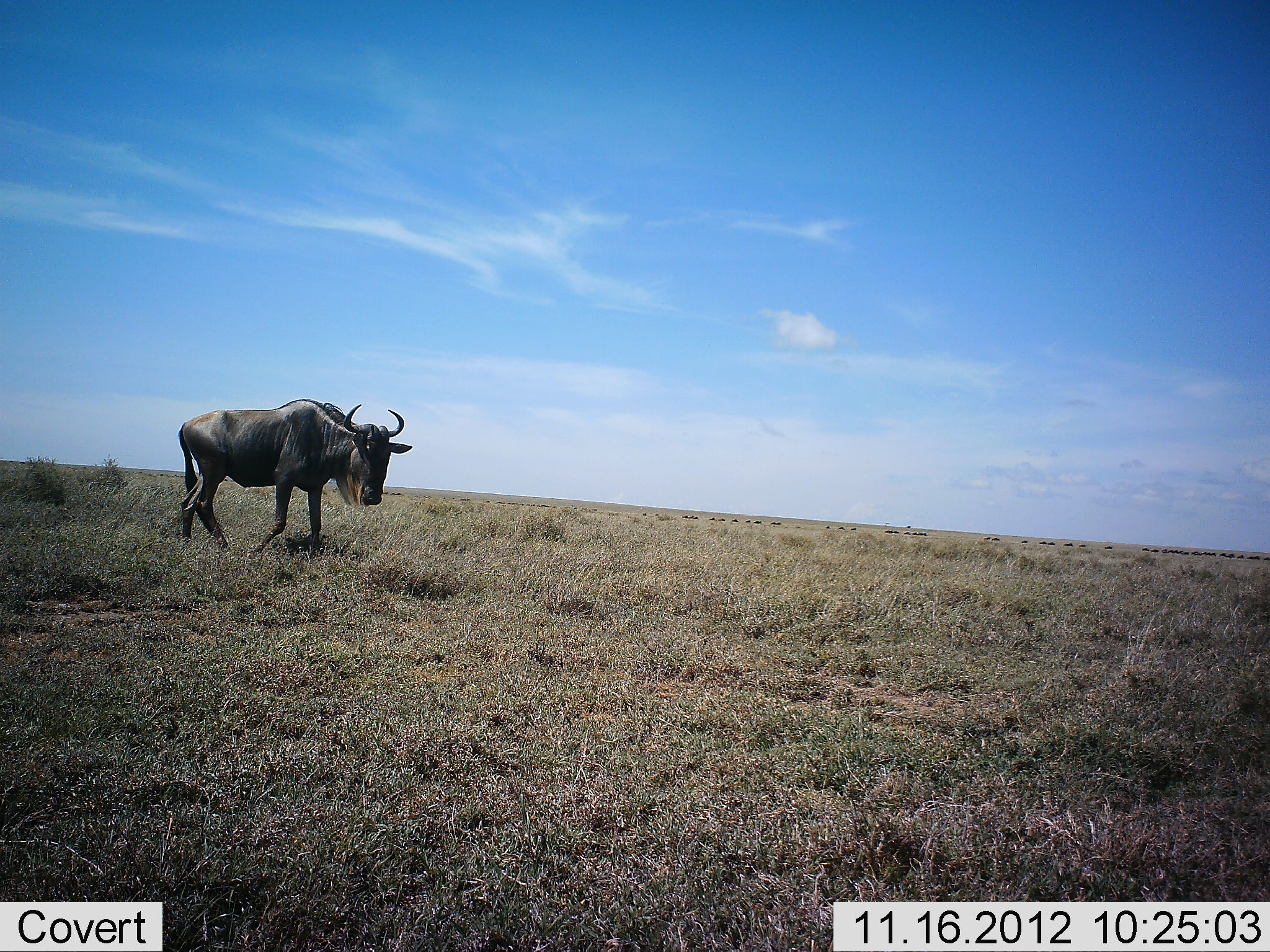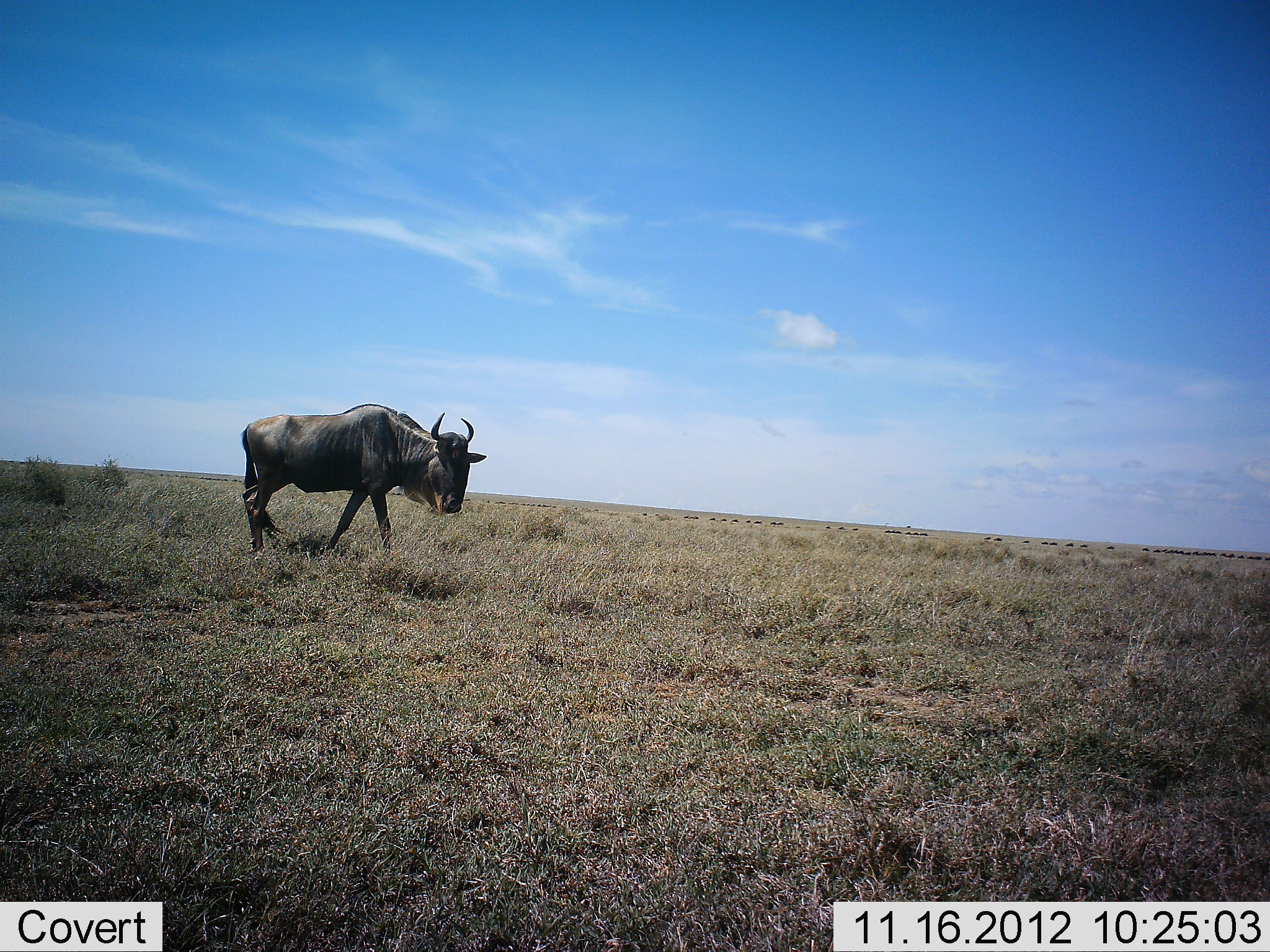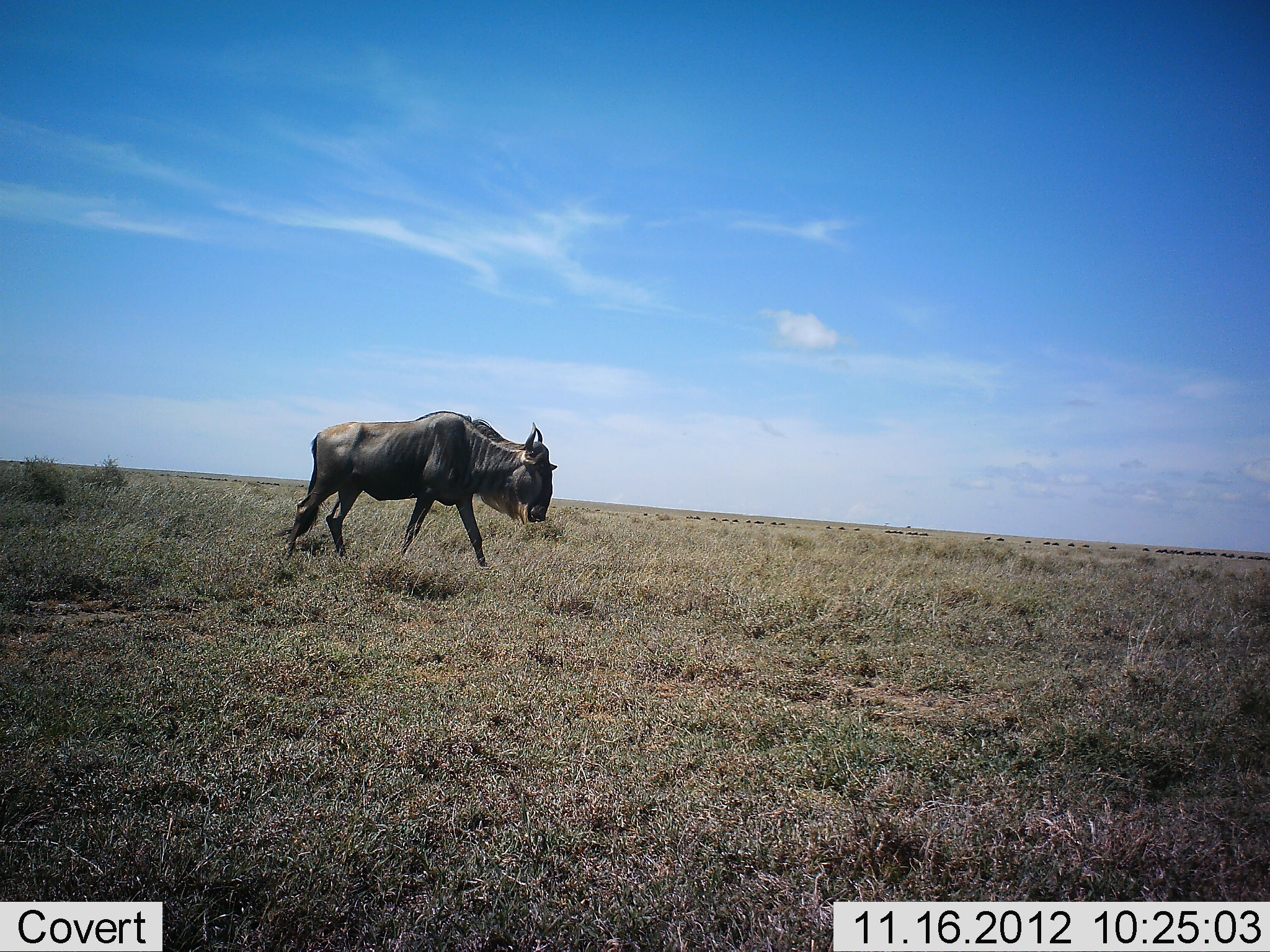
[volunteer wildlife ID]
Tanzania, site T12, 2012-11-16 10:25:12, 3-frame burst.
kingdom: Animalia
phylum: Chordata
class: Mammalia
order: Artiodactyla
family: Bovidae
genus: Connochaetes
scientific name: Connochaetes taurinus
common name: blue wildebeest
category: wildebeest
Wildebeest (blue wildebeest) (Connochaetes taurinus), count 1. Behavior (volunteer vote fractions): standing 20%, resting 0%, moving 90%, interacting 0%. Young present (vote fraction): 0%. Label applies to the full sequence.